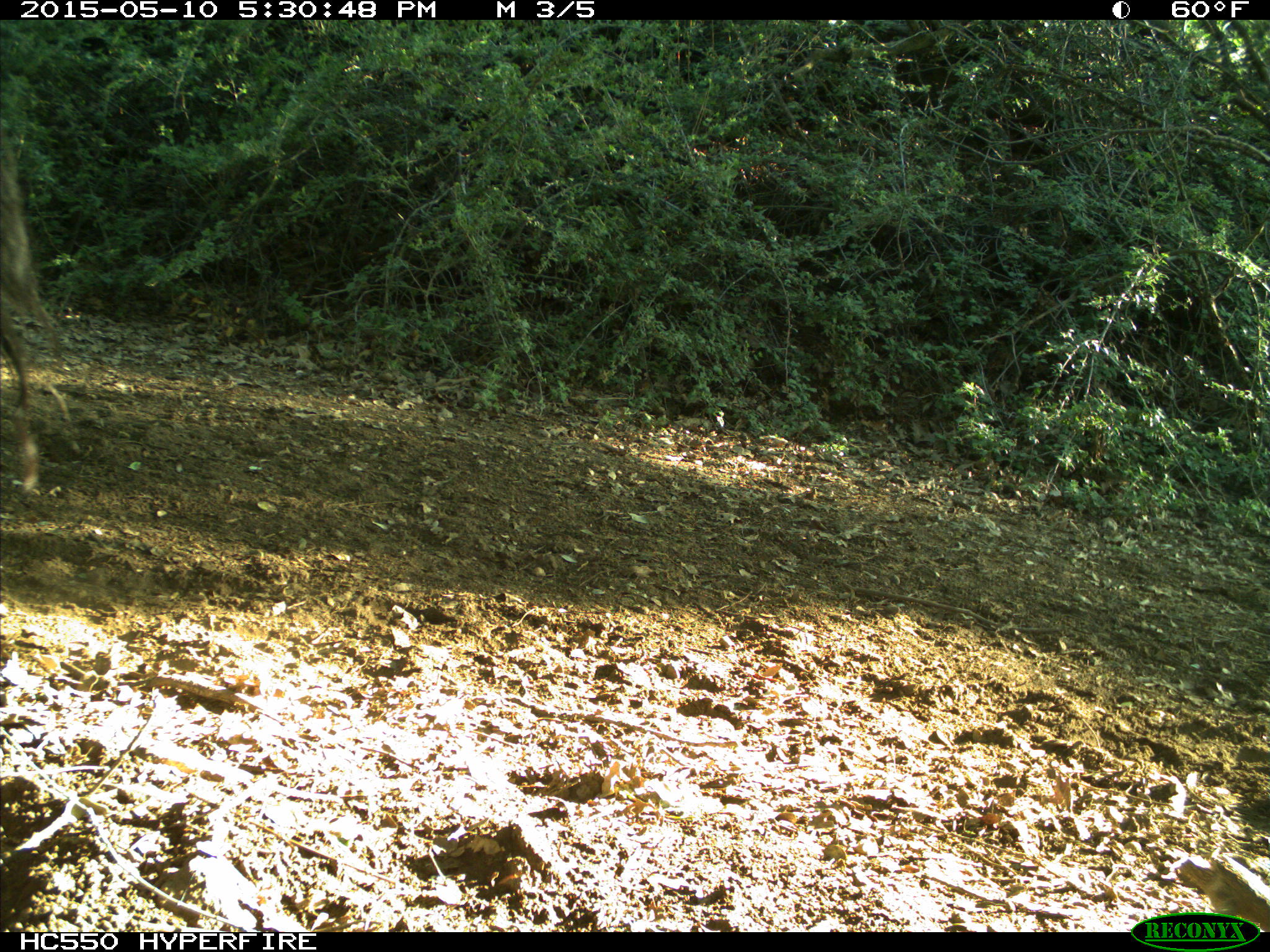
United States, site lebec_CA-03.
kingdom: Animalia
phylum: Chordata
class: Mammalia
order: Artiodactyla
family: Bovidae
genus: Bos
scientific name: Bos taurus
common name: domestic cow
Bos taurus (domestic cow).